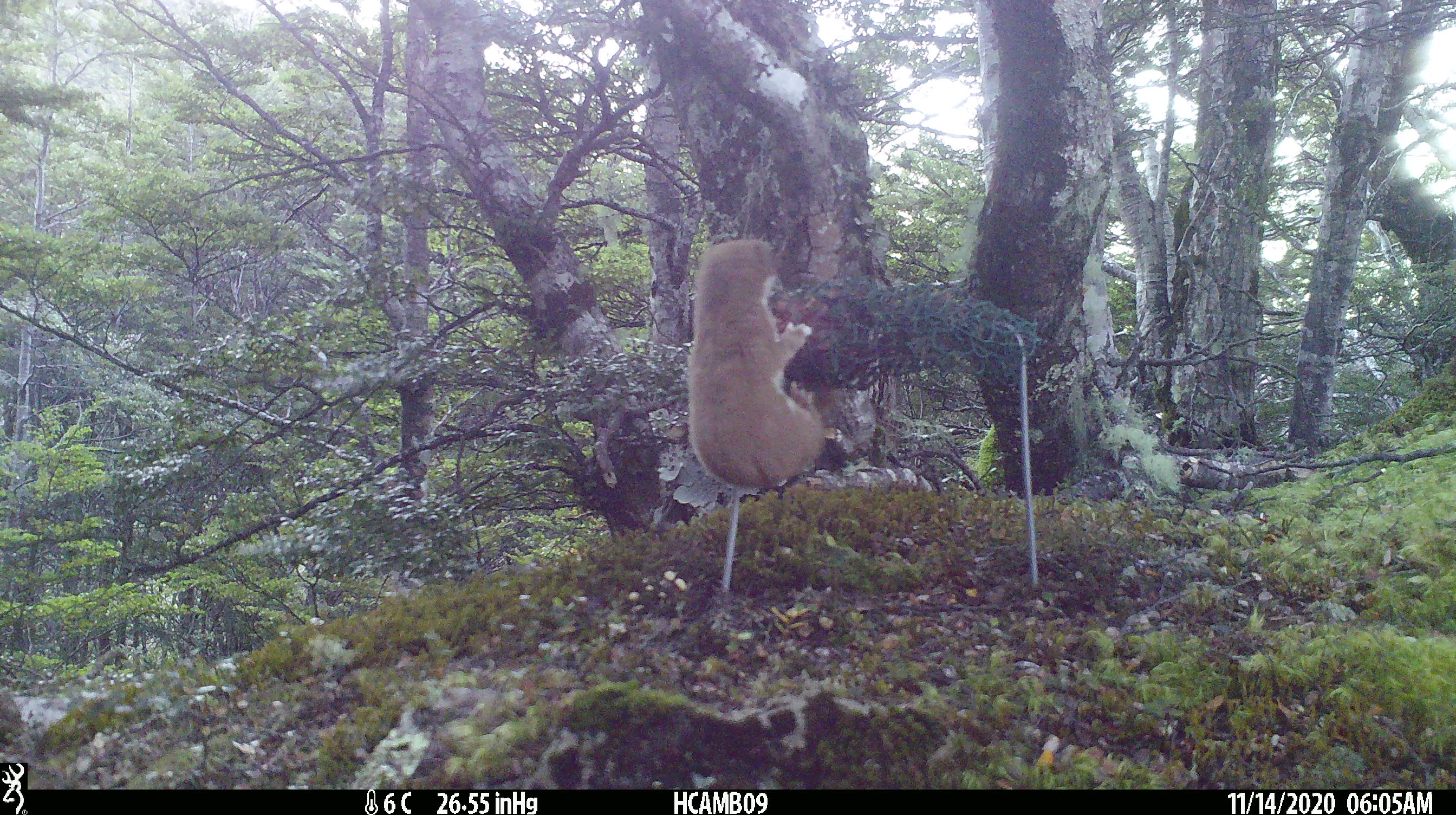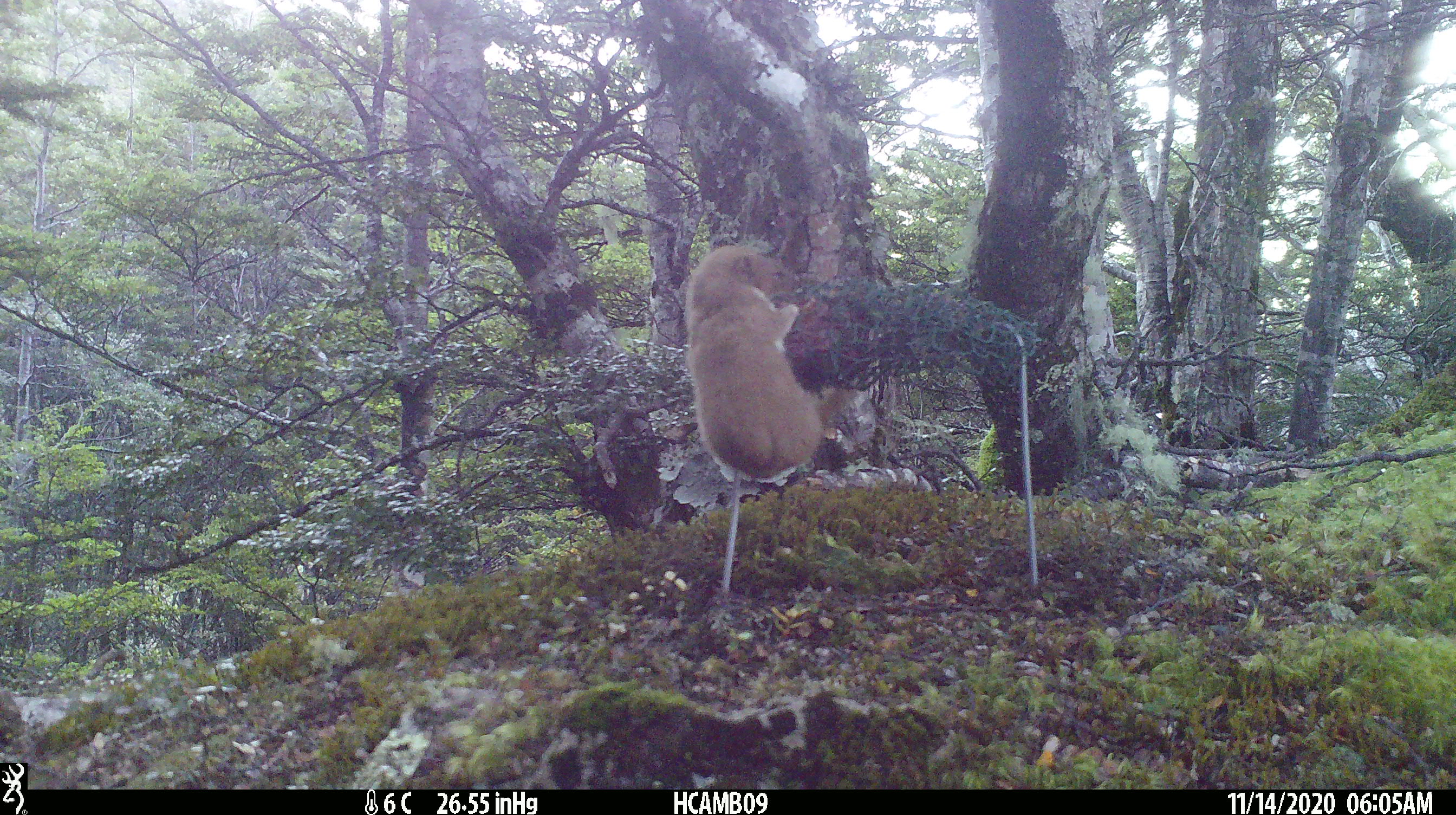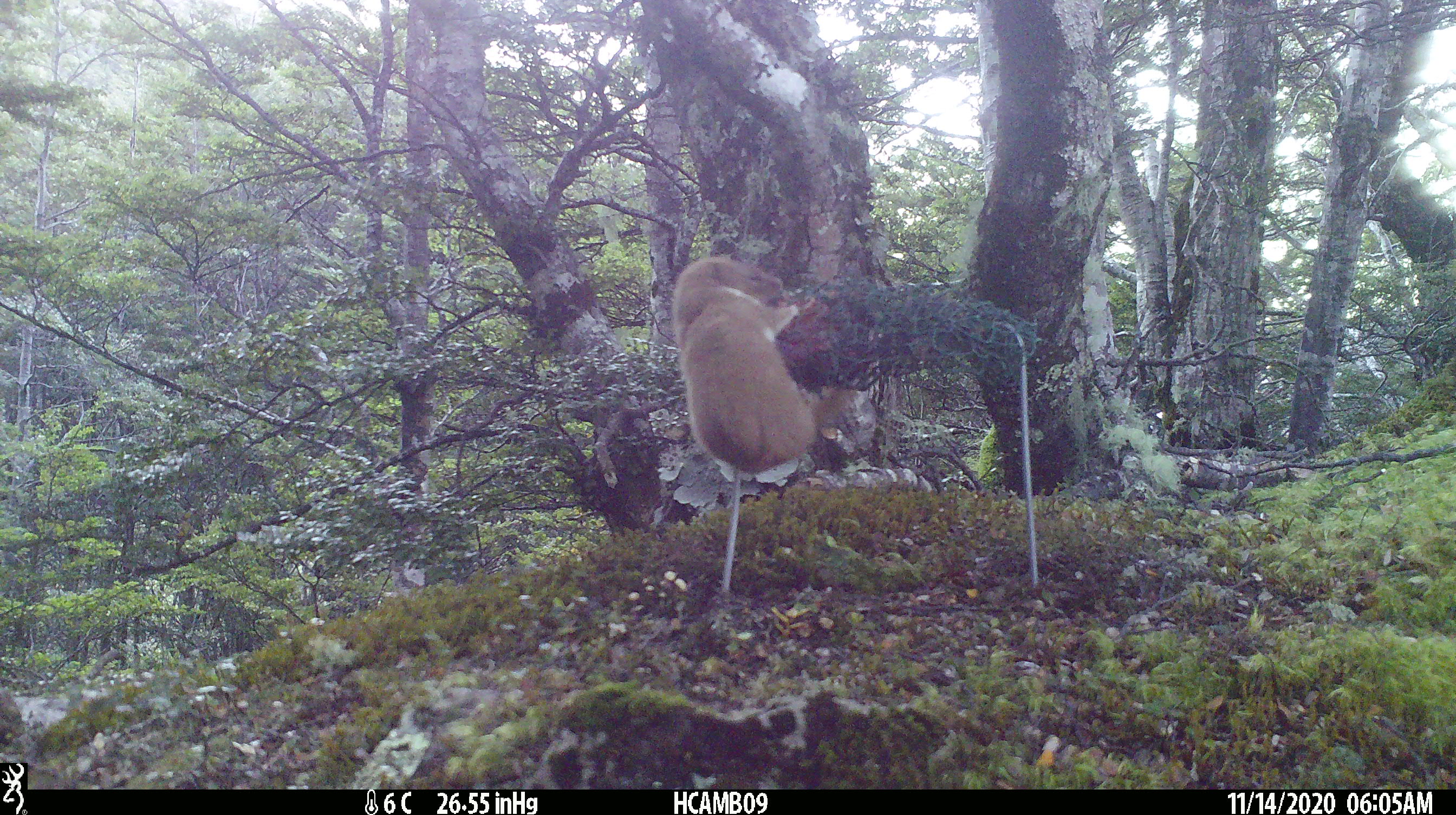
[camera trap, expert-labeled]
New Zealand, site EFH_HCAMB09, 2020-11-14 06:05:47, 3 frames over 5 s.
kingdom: Animalia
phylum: Chordata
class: Mammalia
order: Carnivora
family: Mustelidae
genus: Mustela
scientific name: Mustela nivalis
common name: least weasel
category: weasel